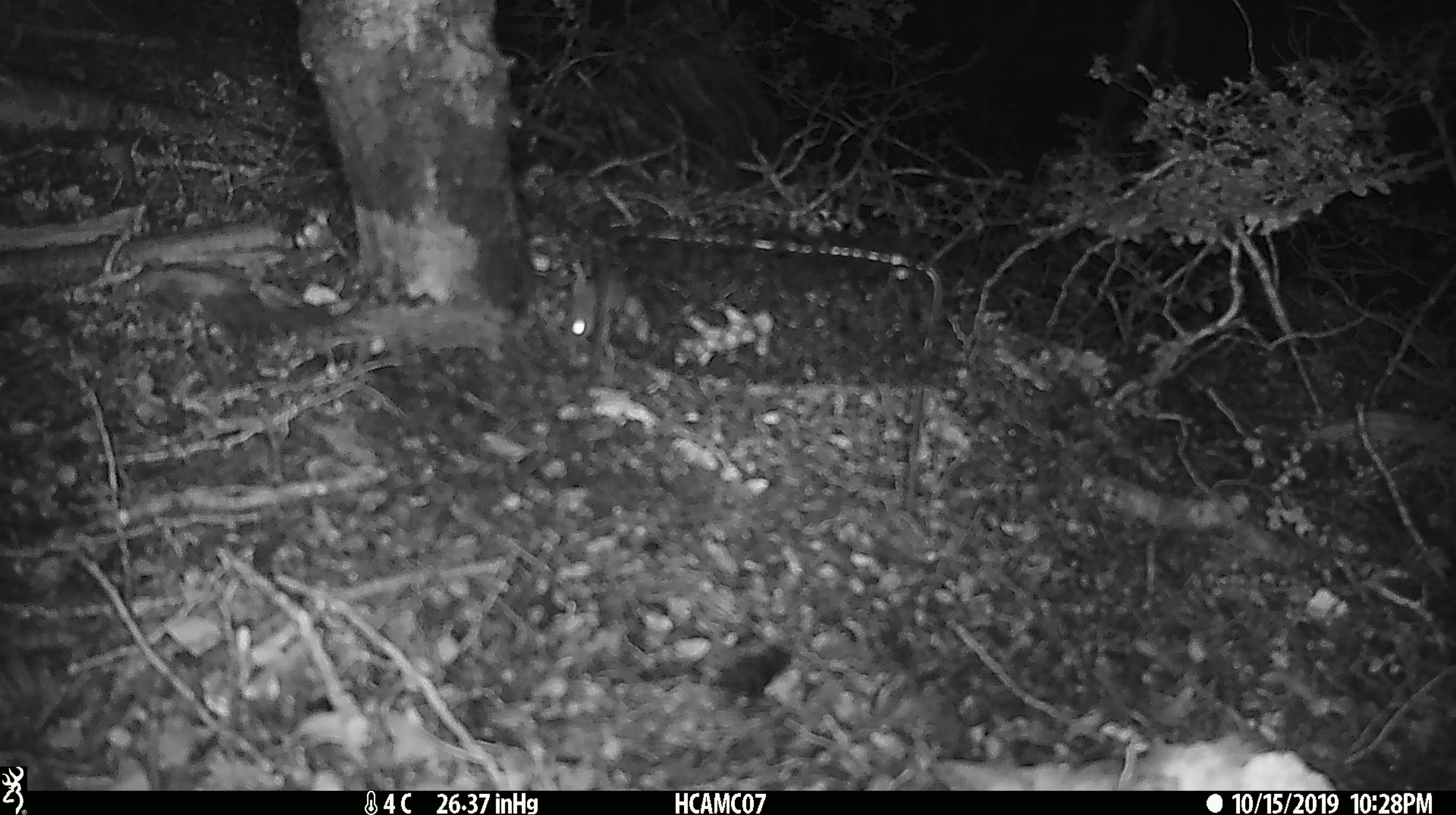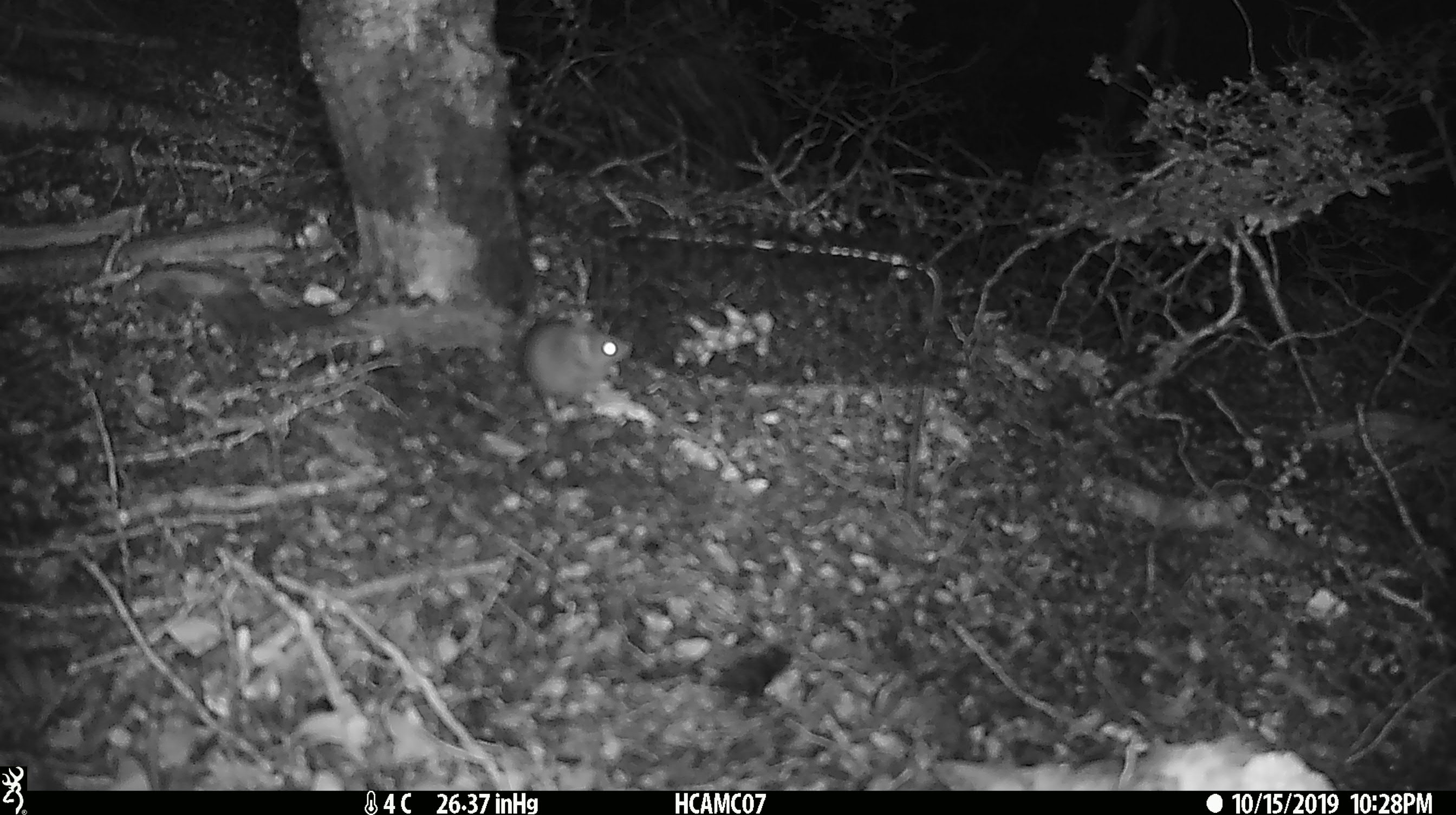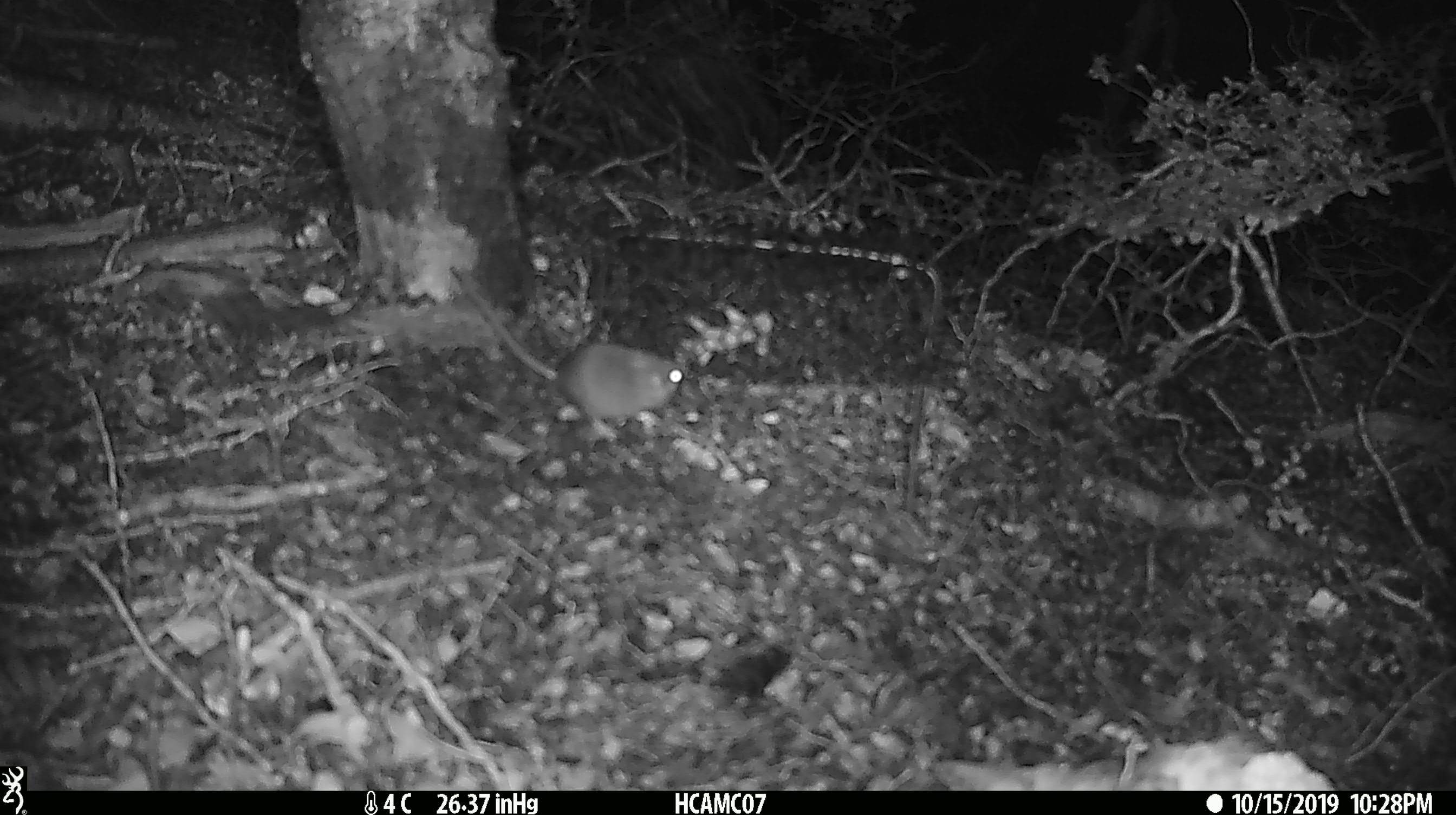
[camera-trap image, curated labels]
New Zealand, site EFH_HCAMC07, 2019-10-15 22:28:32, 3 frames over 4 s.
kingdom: Animalia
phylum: Chordata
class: Mammalia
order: Rodentia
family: Muridae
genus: Mus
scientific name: Mus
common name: mouse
Mouse (Mus).